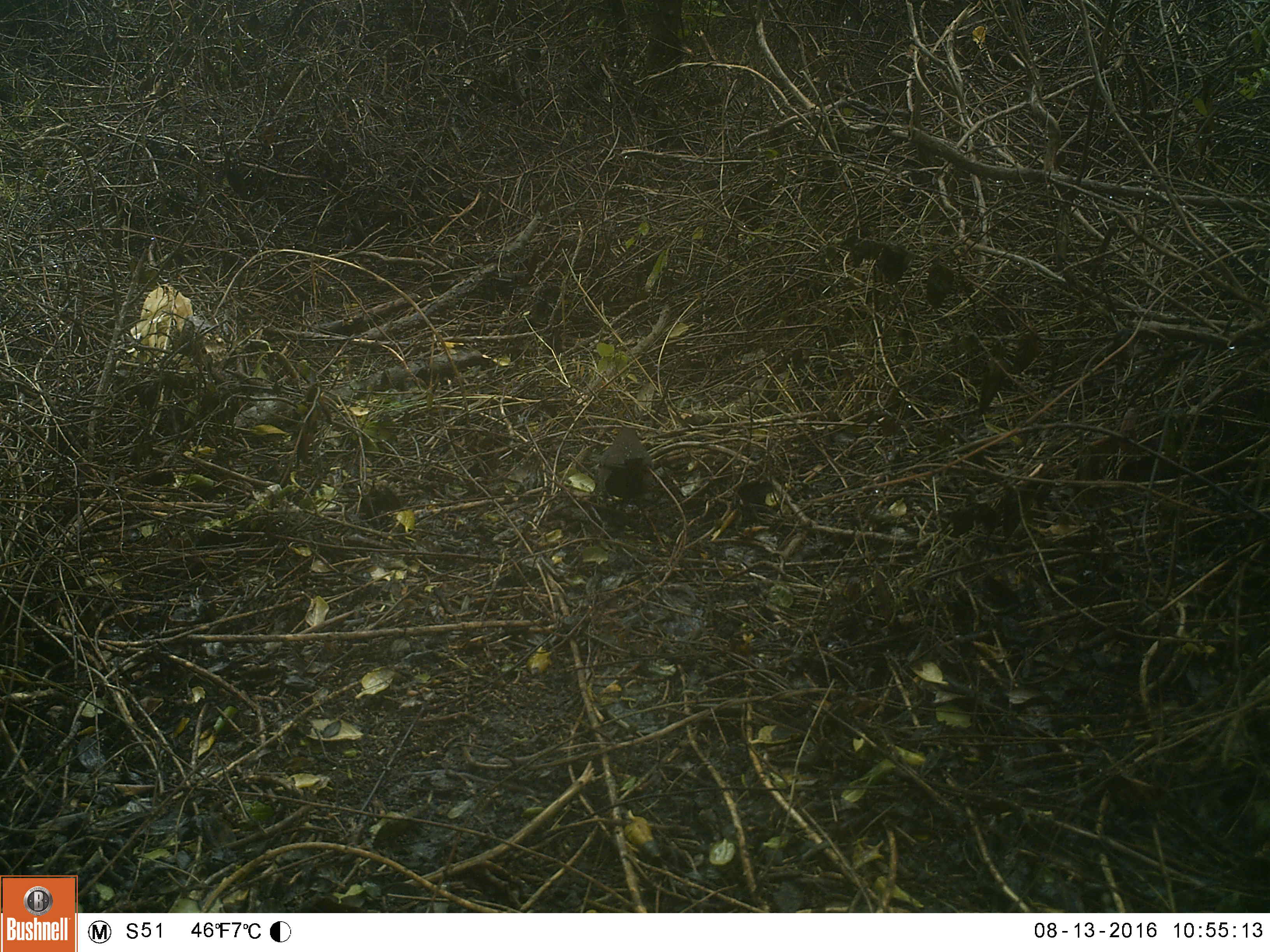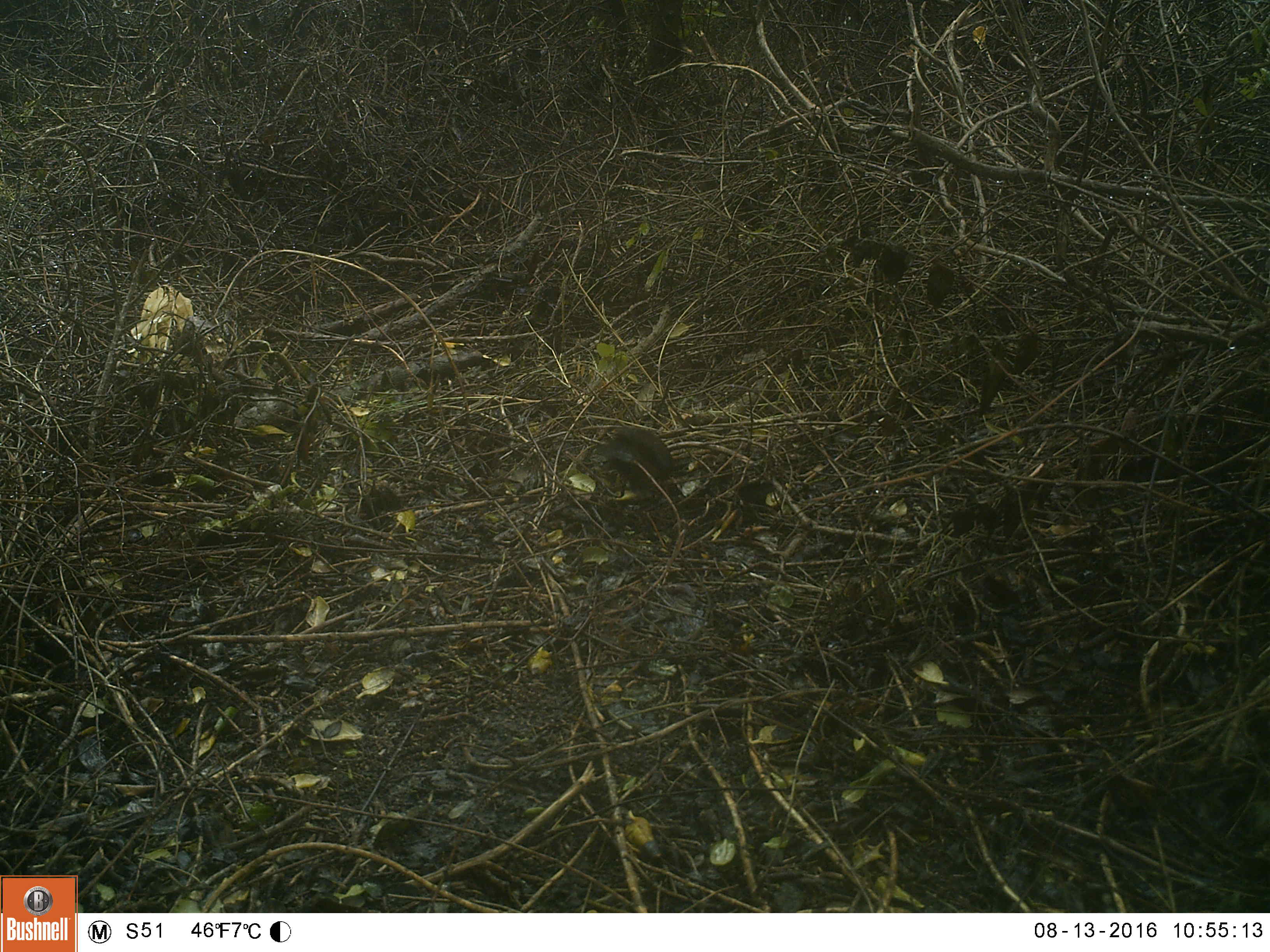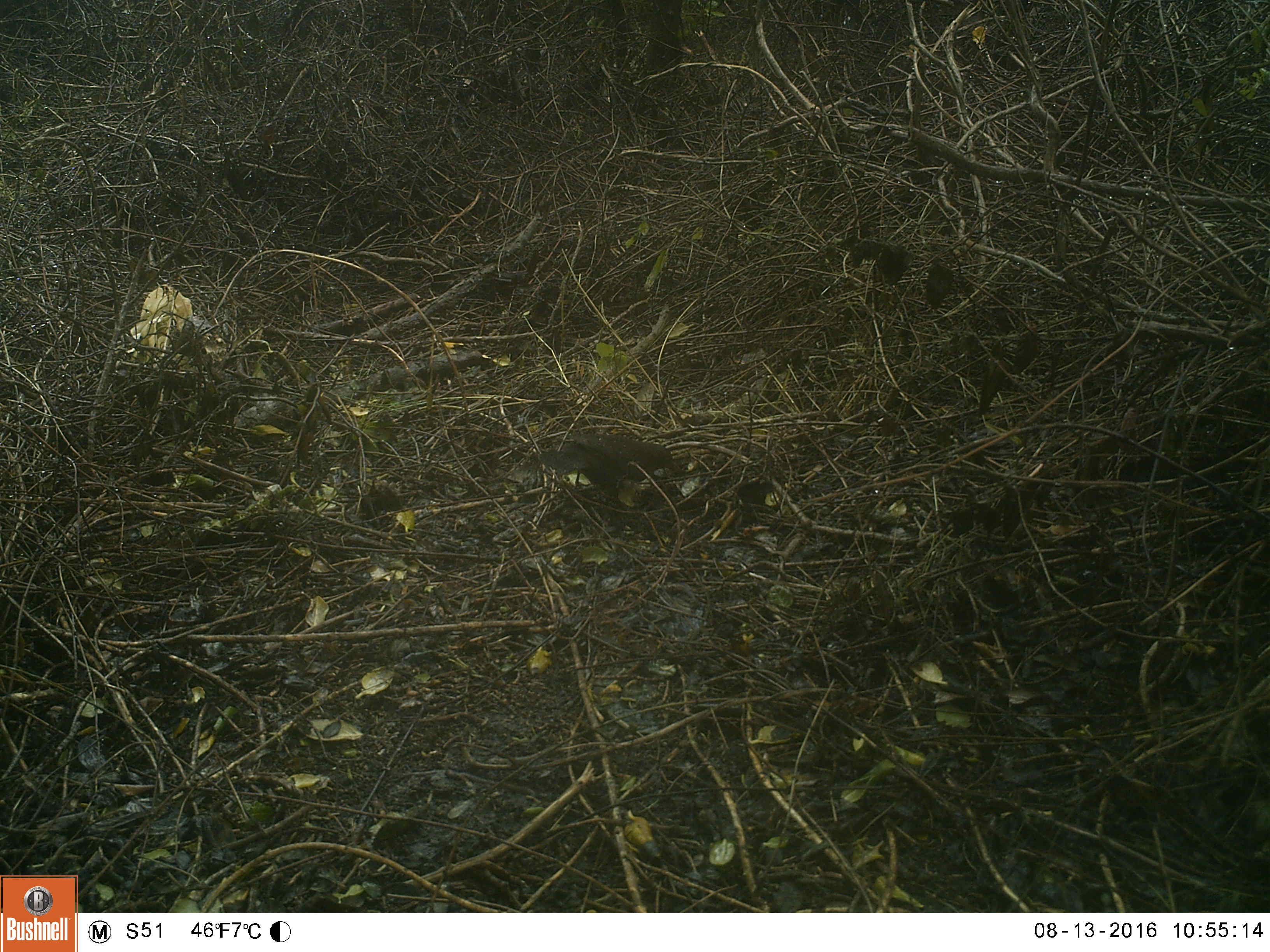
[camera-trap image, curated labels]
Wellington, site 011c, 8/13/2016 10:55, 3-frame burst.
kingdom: Animalia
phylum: Chordata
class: Aves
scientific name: Aves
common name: bird